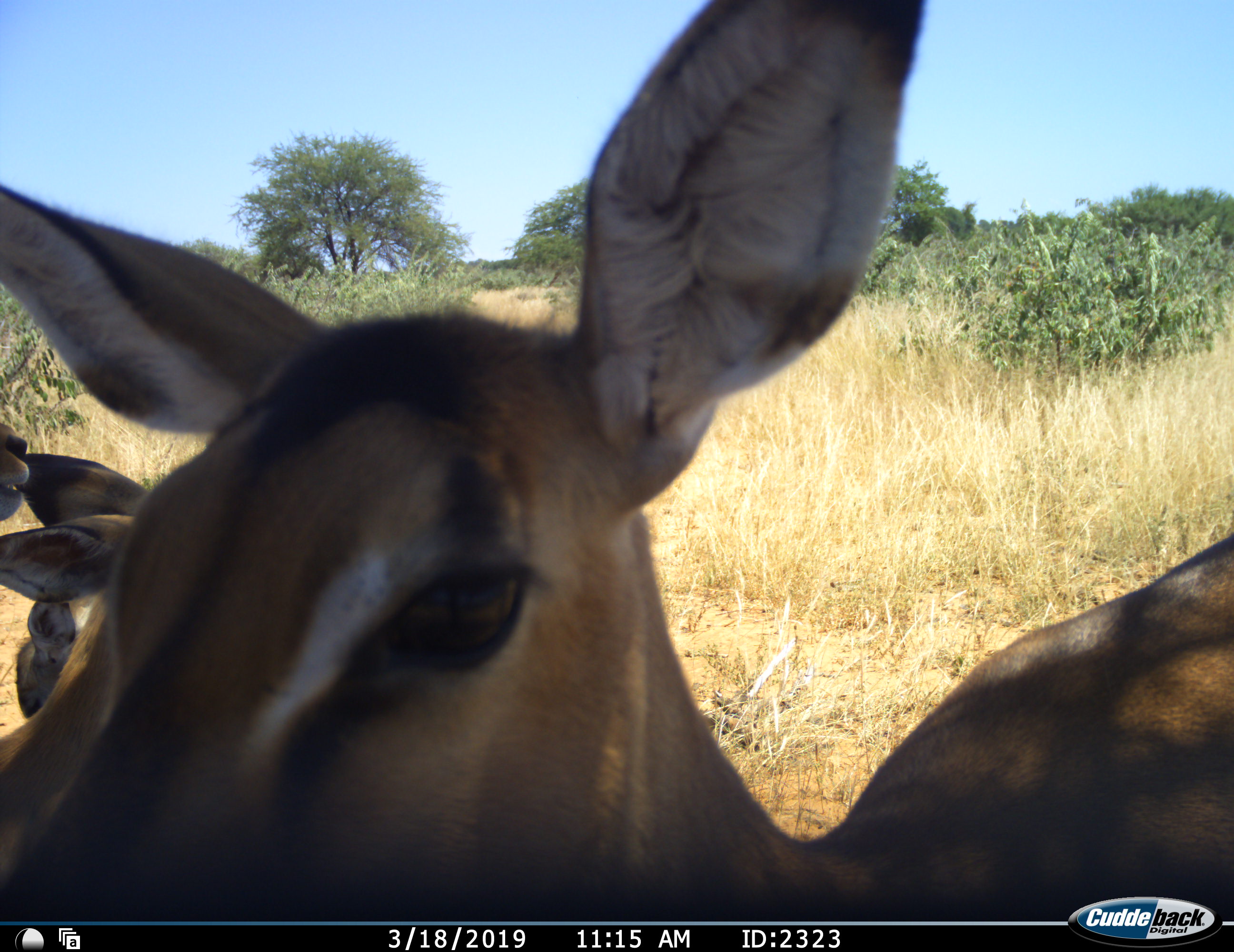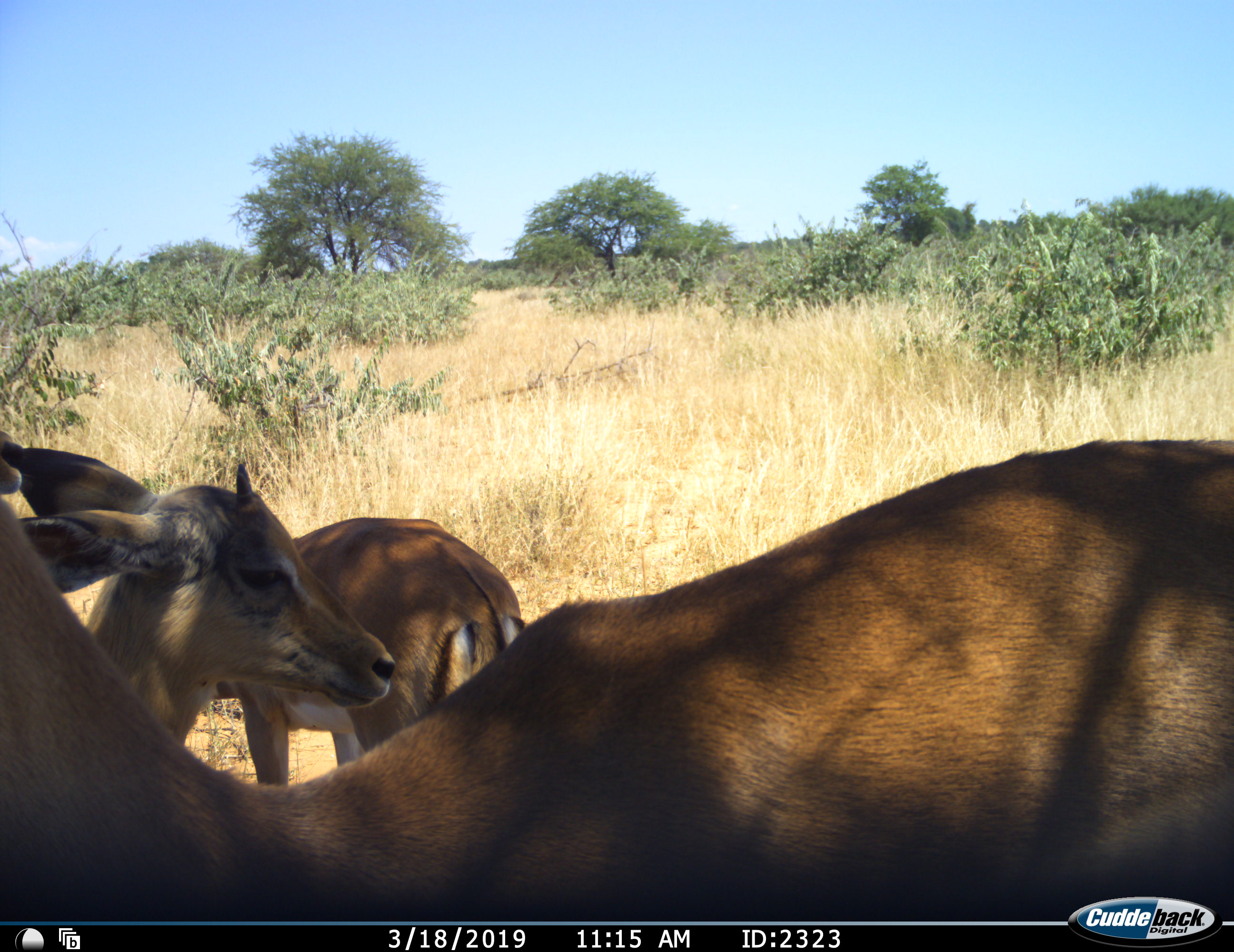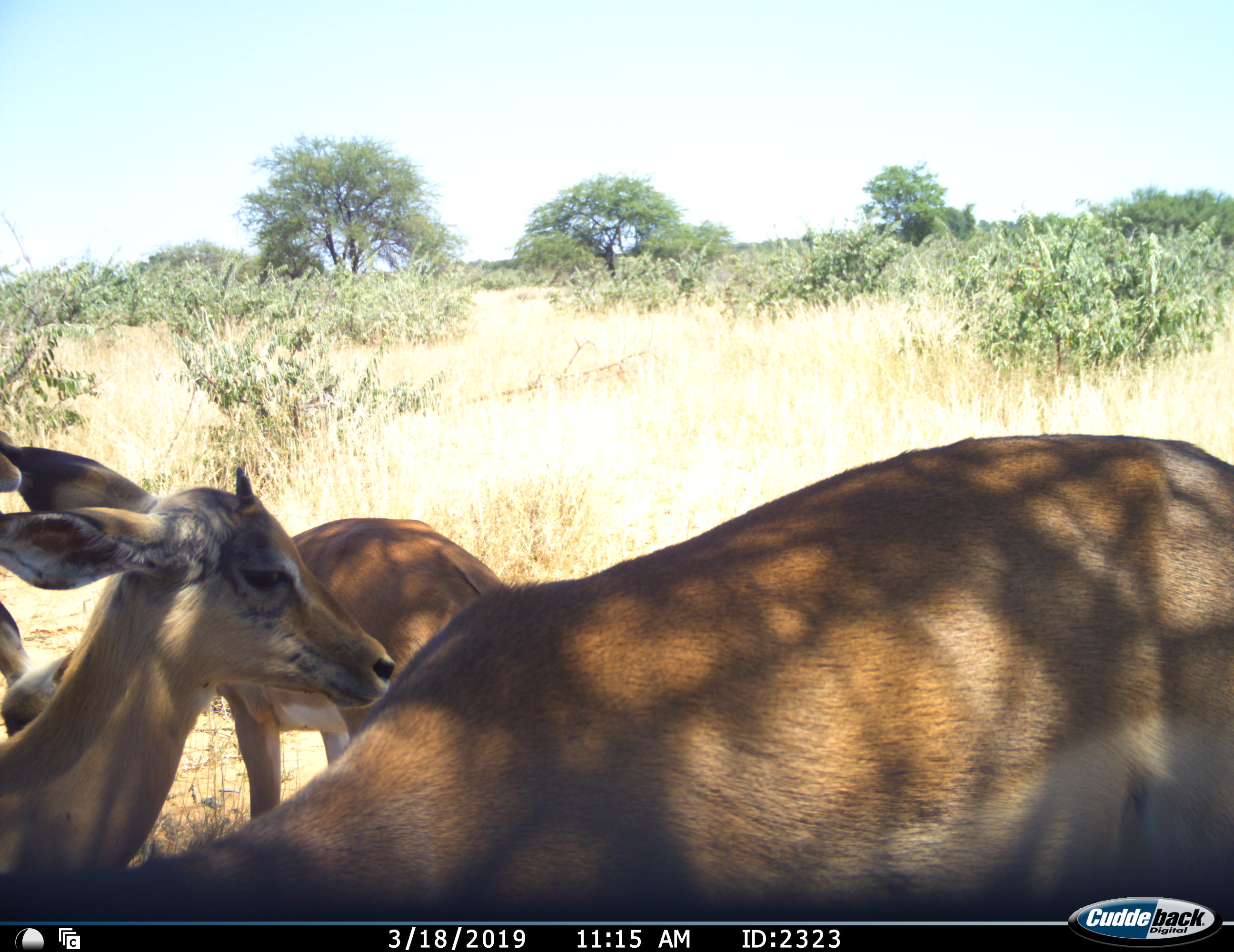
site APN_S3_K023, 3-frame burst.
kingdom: Animalia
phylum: Chordata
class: Mammalia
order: Artiodactyla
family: Bovidae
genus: Aepyceros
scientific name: Aepyceros melampus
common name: impala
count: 3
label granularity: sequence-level